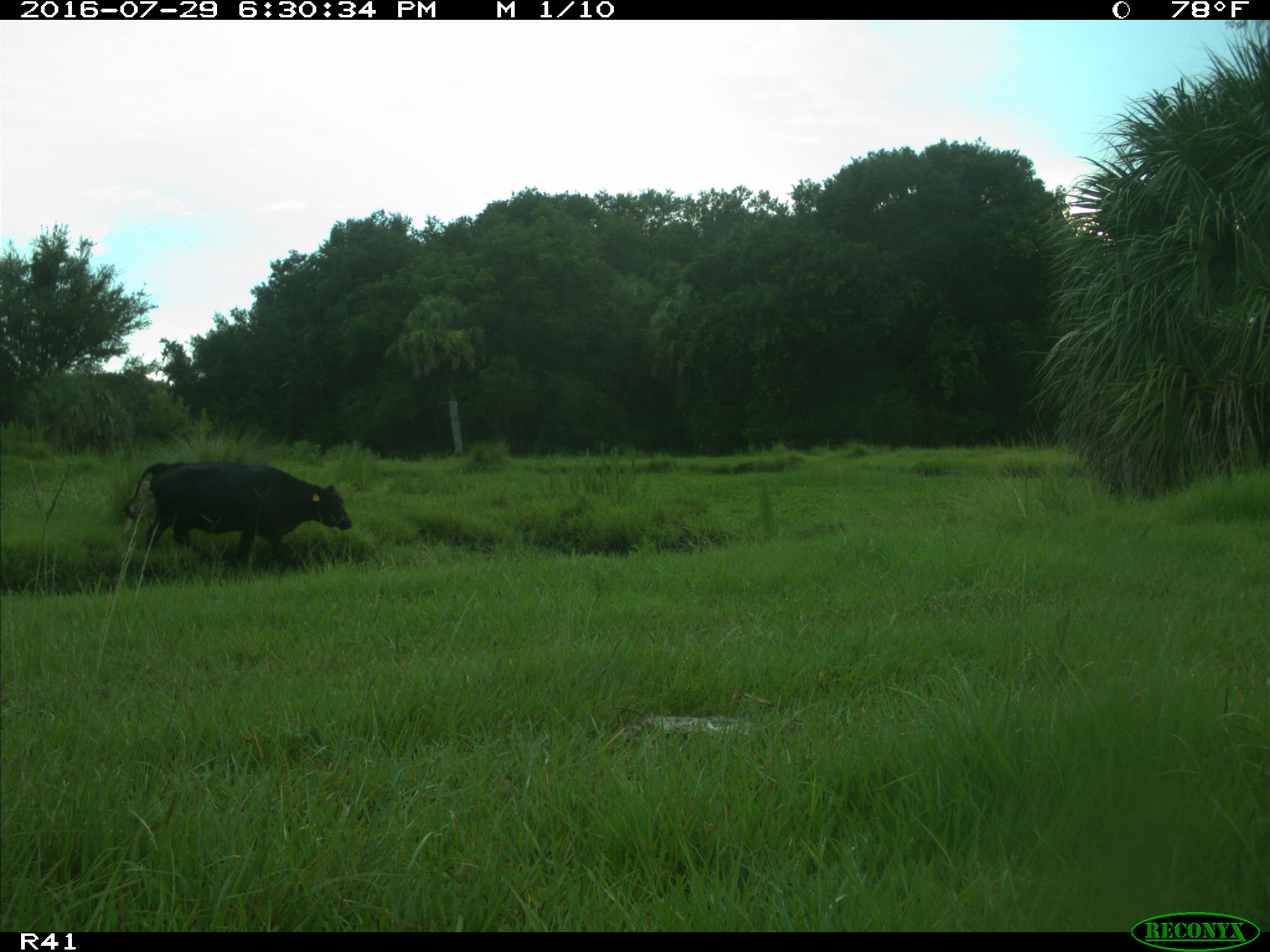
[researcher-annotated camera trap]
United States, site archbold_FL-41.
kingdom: Animalia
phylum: Chordata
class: Mammalia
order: Artiodactyla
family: Bovidae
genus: Bos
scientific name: Bos taurus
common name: domestic cow